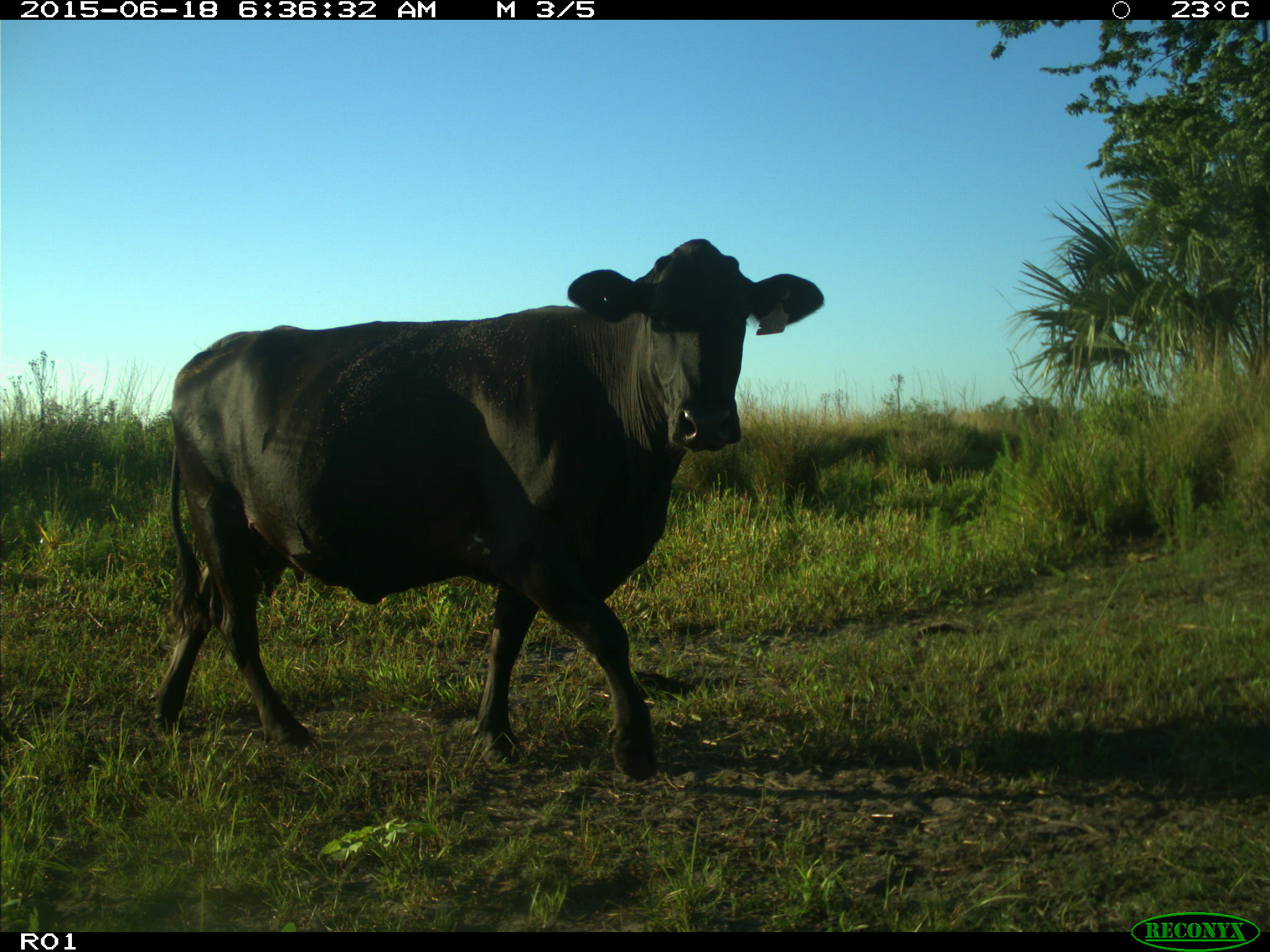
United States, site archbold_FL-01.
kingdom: Animalia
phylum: Chordata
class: Mammalia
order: Artiodactyla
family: Bovidae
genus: Bos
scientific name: Bos taurus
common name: domestic cow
Bos taurus (domestic cow).